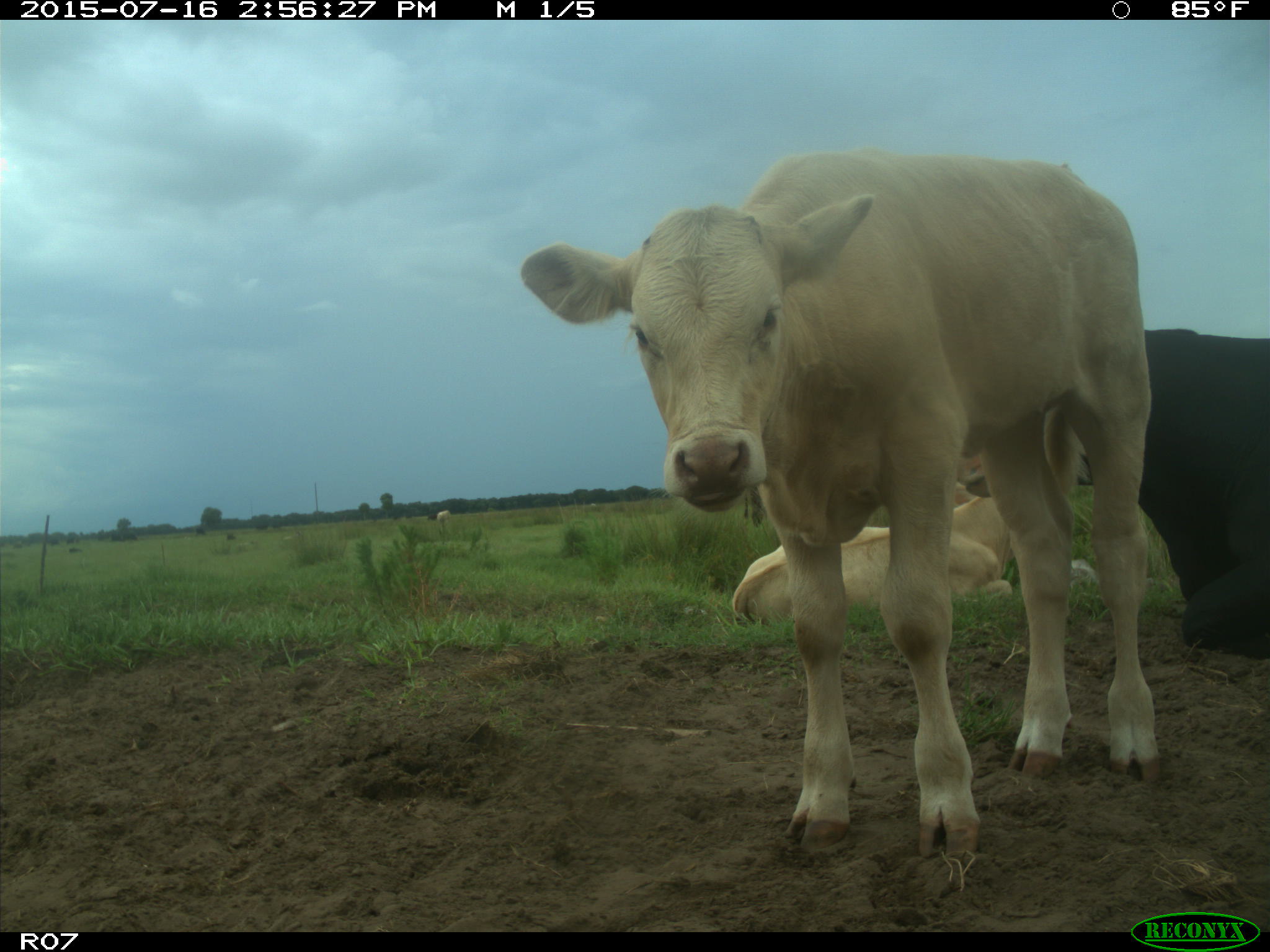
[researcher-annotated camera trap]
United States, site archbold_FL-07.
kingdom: Animalia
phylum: Chordata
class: Mammalia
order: Artiodactyla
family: Bovidae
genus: Bos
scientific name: Bos taurus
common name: domestic cow